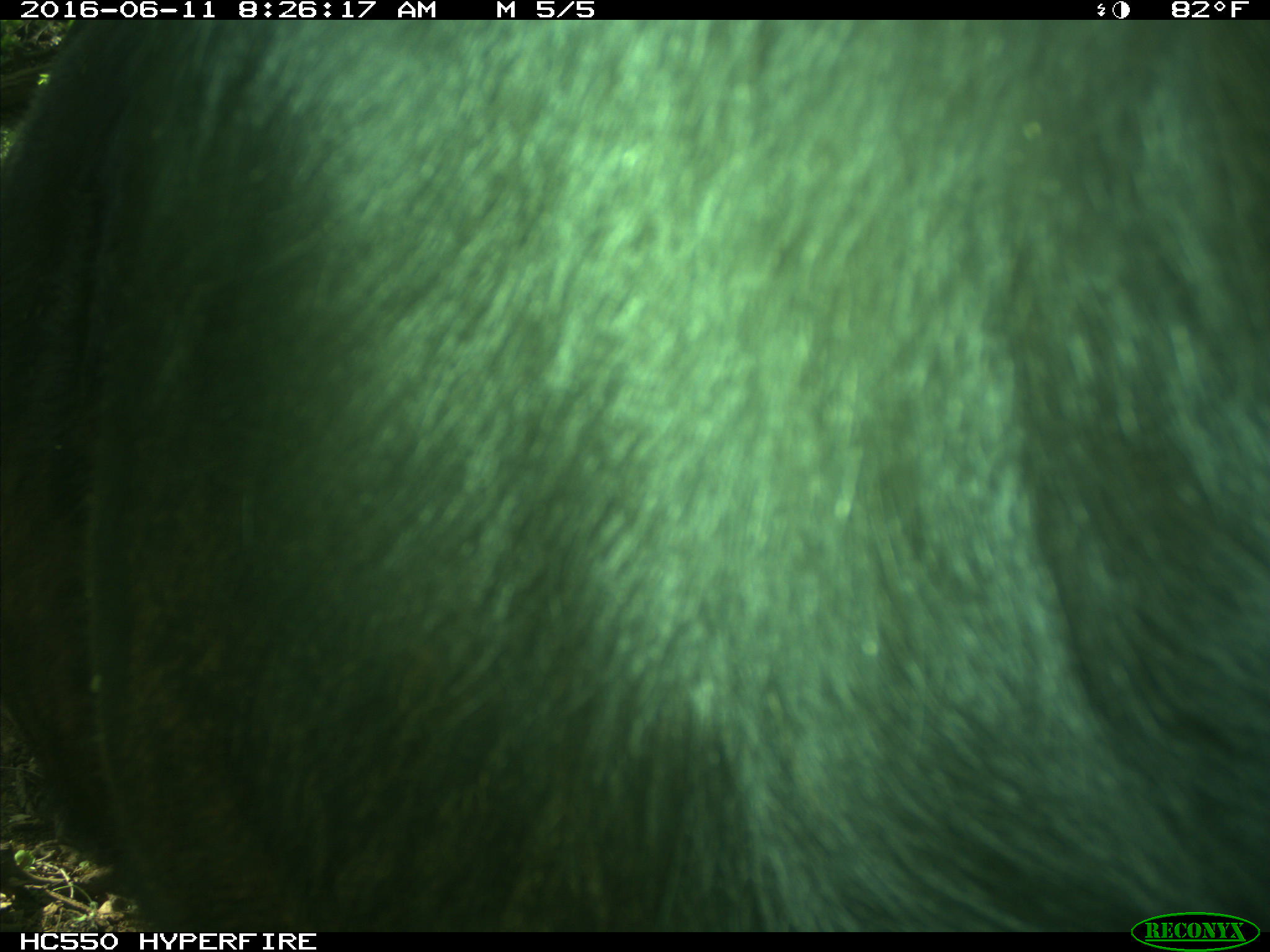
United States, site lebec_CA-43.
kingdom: Animalia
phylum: Chordata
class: Mammalia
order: Artiodactyla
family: Bovidae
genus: Bos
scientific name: Bos taurus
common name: domestic cow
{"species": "Bos taurus (domestic cow)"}